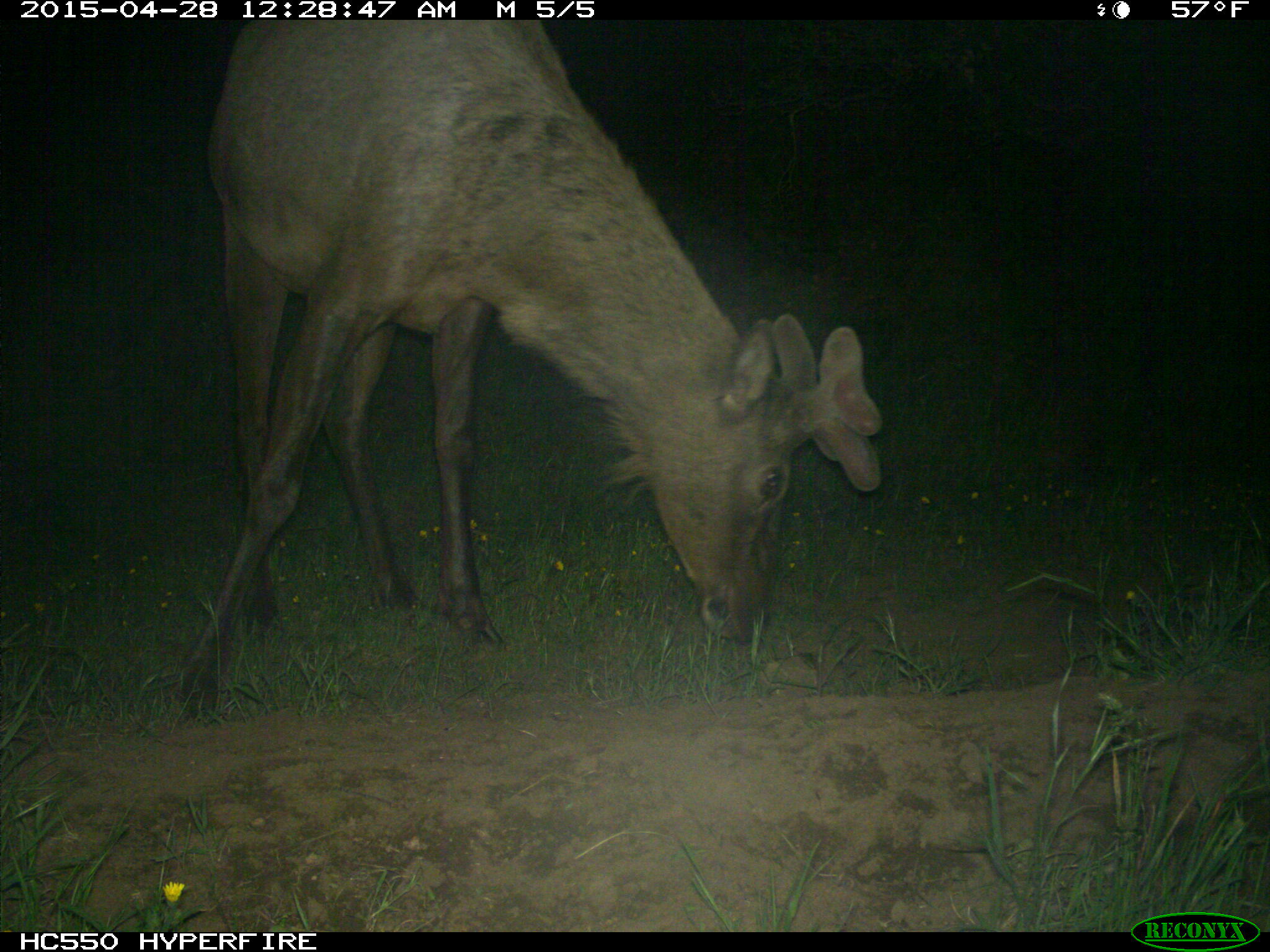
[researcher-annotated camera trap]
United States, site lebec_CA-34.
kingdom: Animalia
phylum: Chordata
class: Mammalia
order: Artiodactyla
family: Cervidae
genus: Cervus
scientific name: Cervus canadensis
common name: elk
Cervus canadensis (elk).